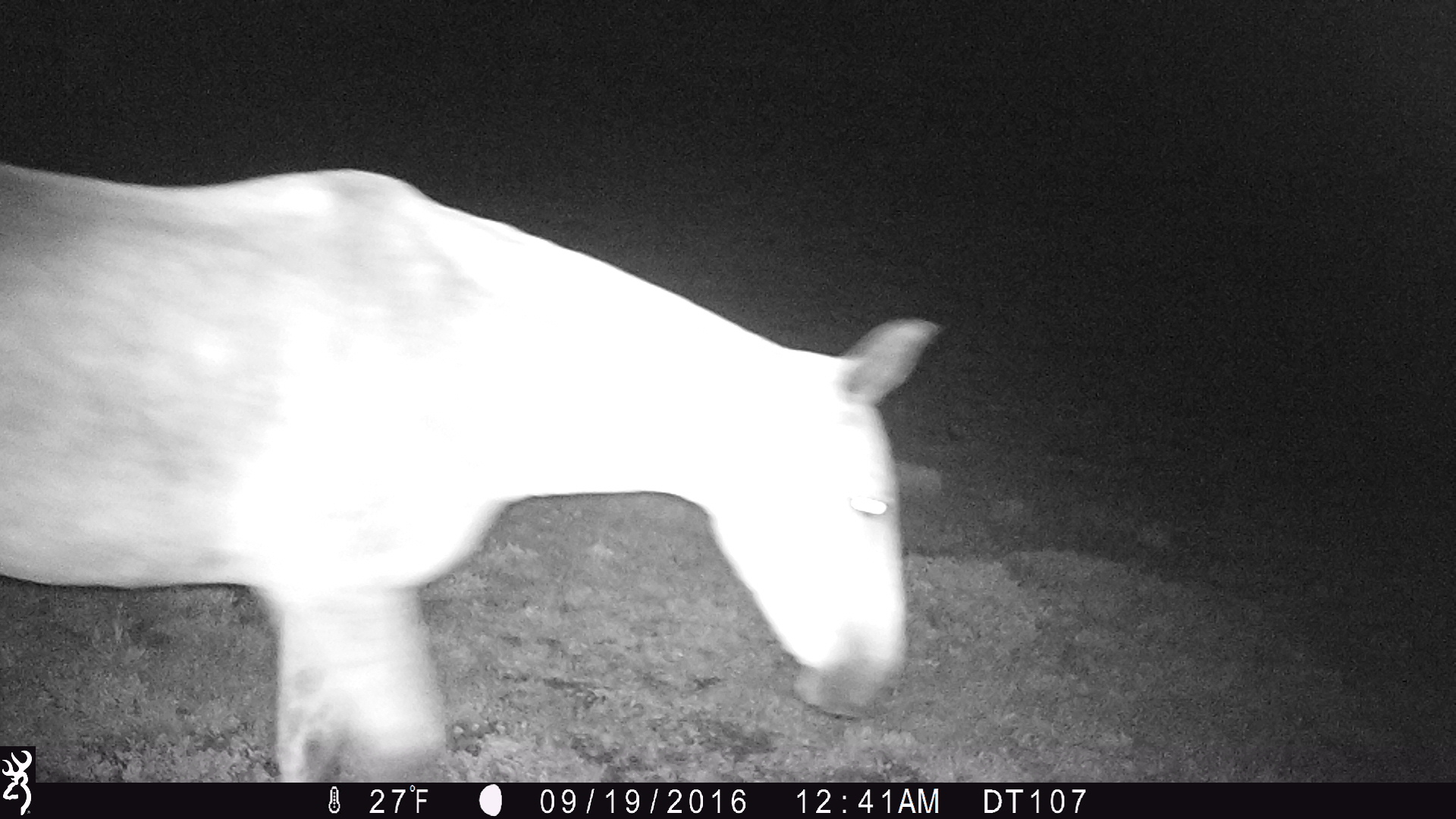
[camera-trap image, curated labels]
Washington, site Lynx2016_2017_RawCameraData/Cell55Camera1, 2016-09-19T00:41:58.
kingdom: Animalia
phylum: Chordata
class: Mammalia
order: Perissodactyla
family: Equidae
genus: Equus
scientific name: Equus caballus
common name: domestic horse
Domestic horse (Equus caballus). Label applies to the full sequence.